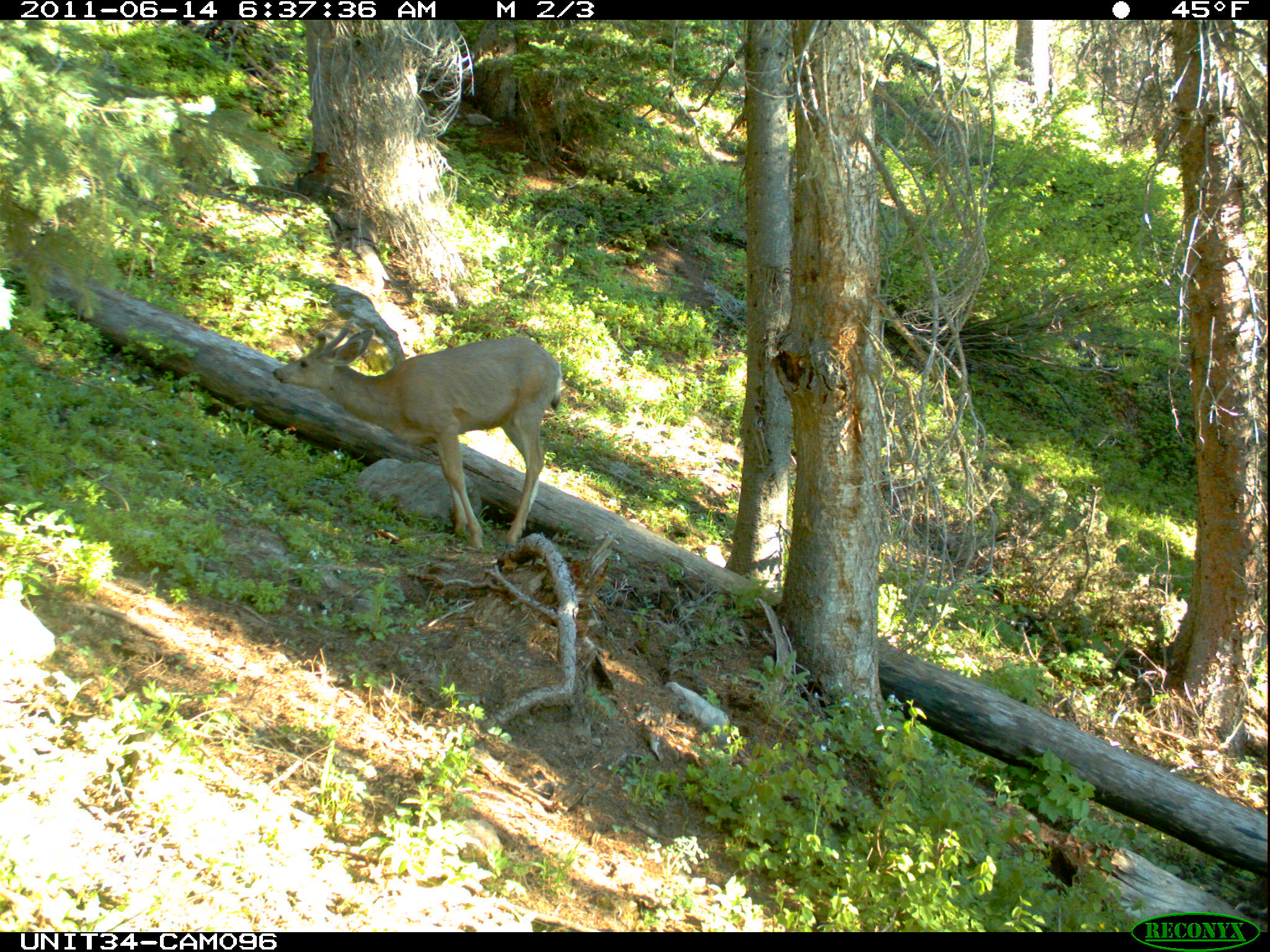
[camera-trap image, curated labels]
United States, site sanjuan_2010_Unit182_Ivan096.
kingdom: Animalia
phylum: Chordata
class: Mammalia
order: Artiodactyla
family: Cervidae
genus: Odocoileus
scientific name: Odocoileus hemionus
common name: mule deer